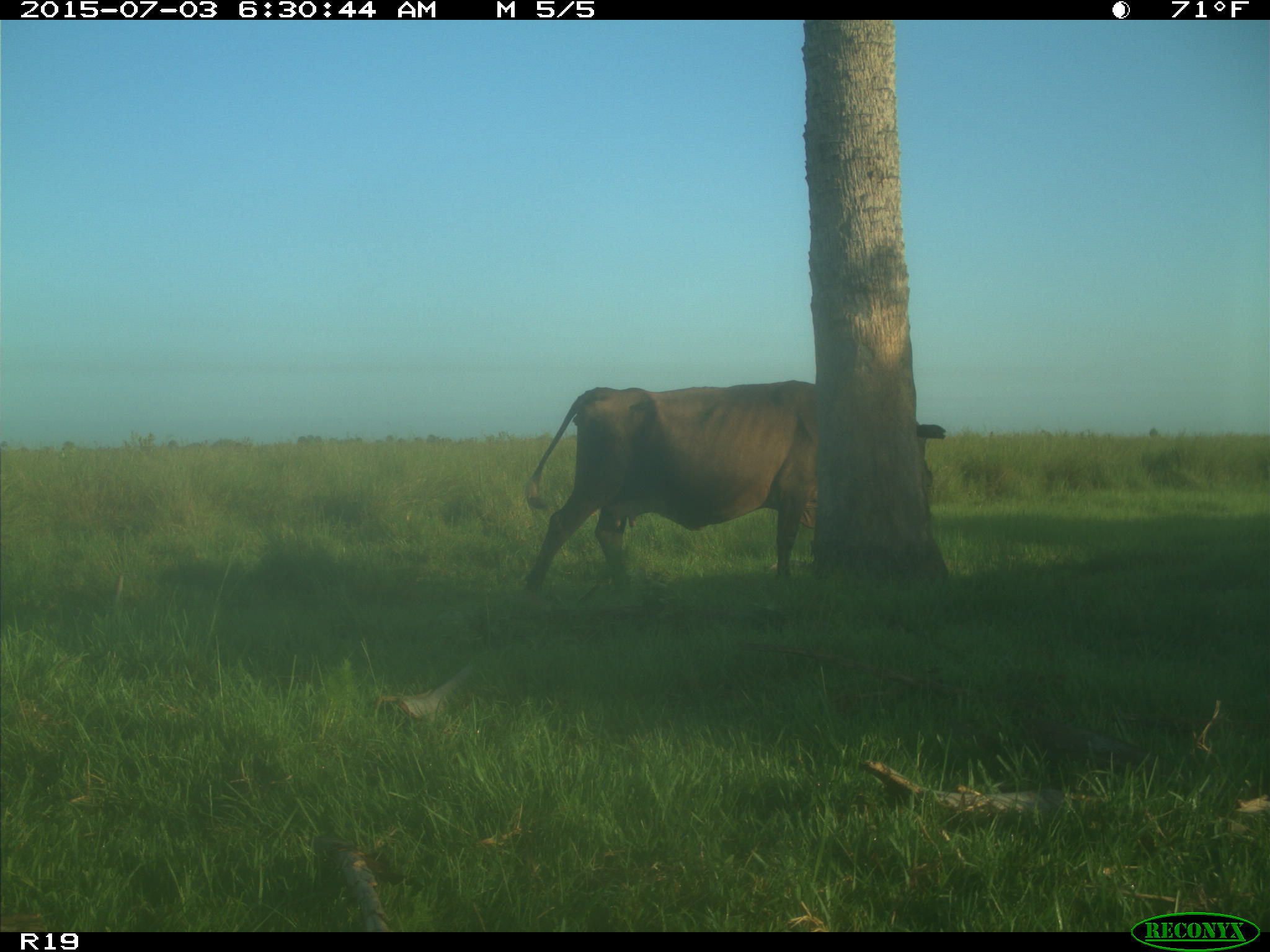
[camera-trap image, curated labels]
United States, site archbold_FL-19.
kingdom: Animalia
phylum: Chordata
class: Mammalia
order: Artiodactyla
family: Bovidae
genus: Bos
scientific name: Bos taurus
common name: domestic cow